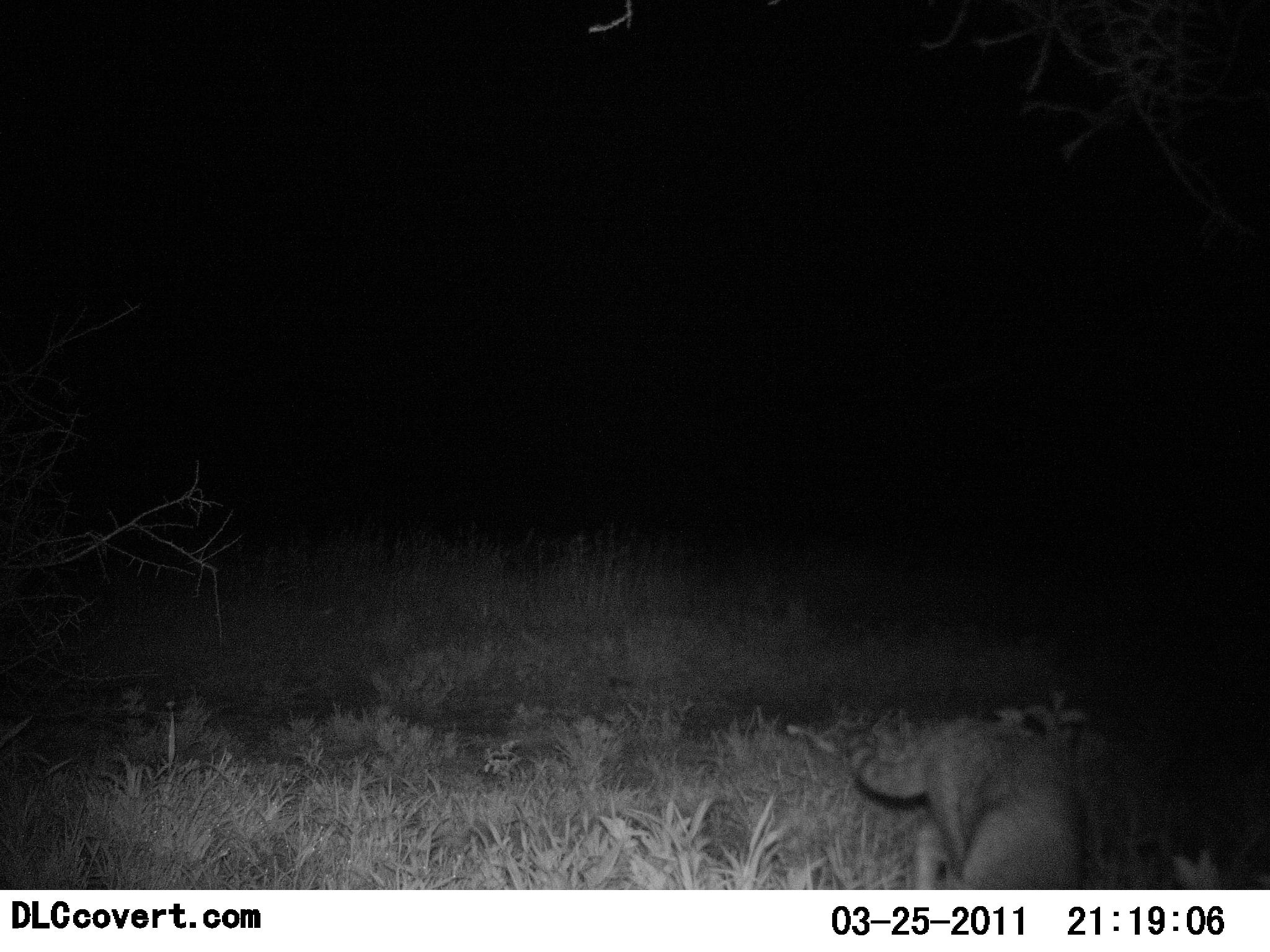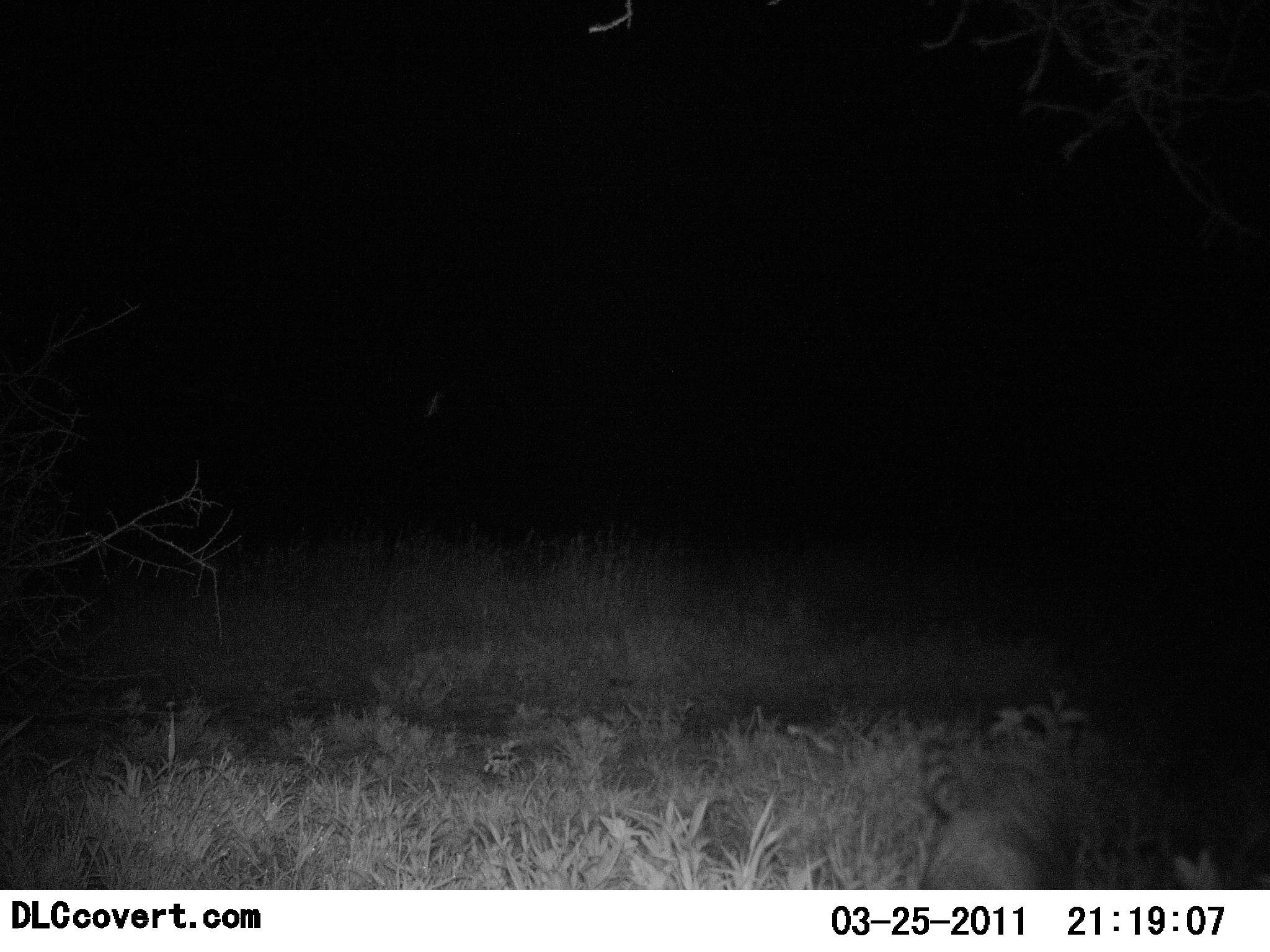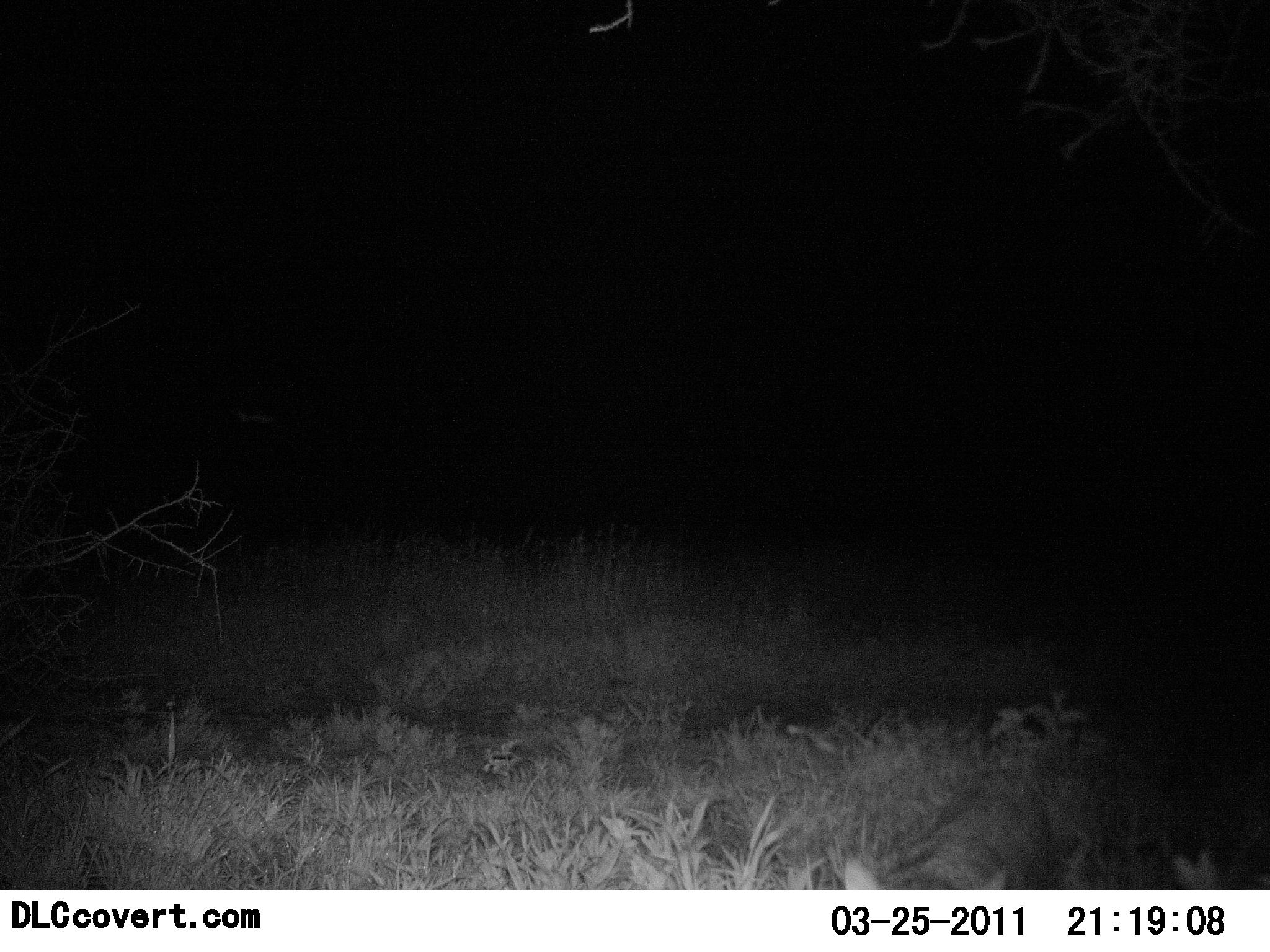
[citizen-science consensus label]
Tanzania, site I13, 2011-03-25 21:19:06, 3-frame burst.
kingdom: Animalia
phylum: Chordata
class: Mammalia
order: Carnivora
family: Felidae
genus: Felis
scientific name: Felis lybica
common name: african wild cat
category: wildcat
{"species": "wildcat (african wild cat) (Felis lybica)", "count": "1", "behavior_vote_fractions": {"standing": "0%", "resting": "0%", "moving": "100%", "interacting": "0%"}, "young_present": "0%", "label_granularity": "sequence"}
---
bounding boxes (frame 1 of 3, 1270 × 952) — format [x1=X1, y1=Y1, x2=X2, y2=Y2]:
animal: [x1=849, y1=718, x2=1091, y2=891]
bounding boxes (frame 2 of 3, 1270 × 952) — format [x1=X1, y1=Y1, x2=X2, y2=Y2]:
animal: [x1=915, y1=740, x2=1082, y2=890]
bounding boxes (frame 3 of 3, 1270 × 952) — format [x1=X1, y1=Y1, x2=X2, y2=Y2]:
animal: [x1=842, y1=775, x2=1060, y2=891]